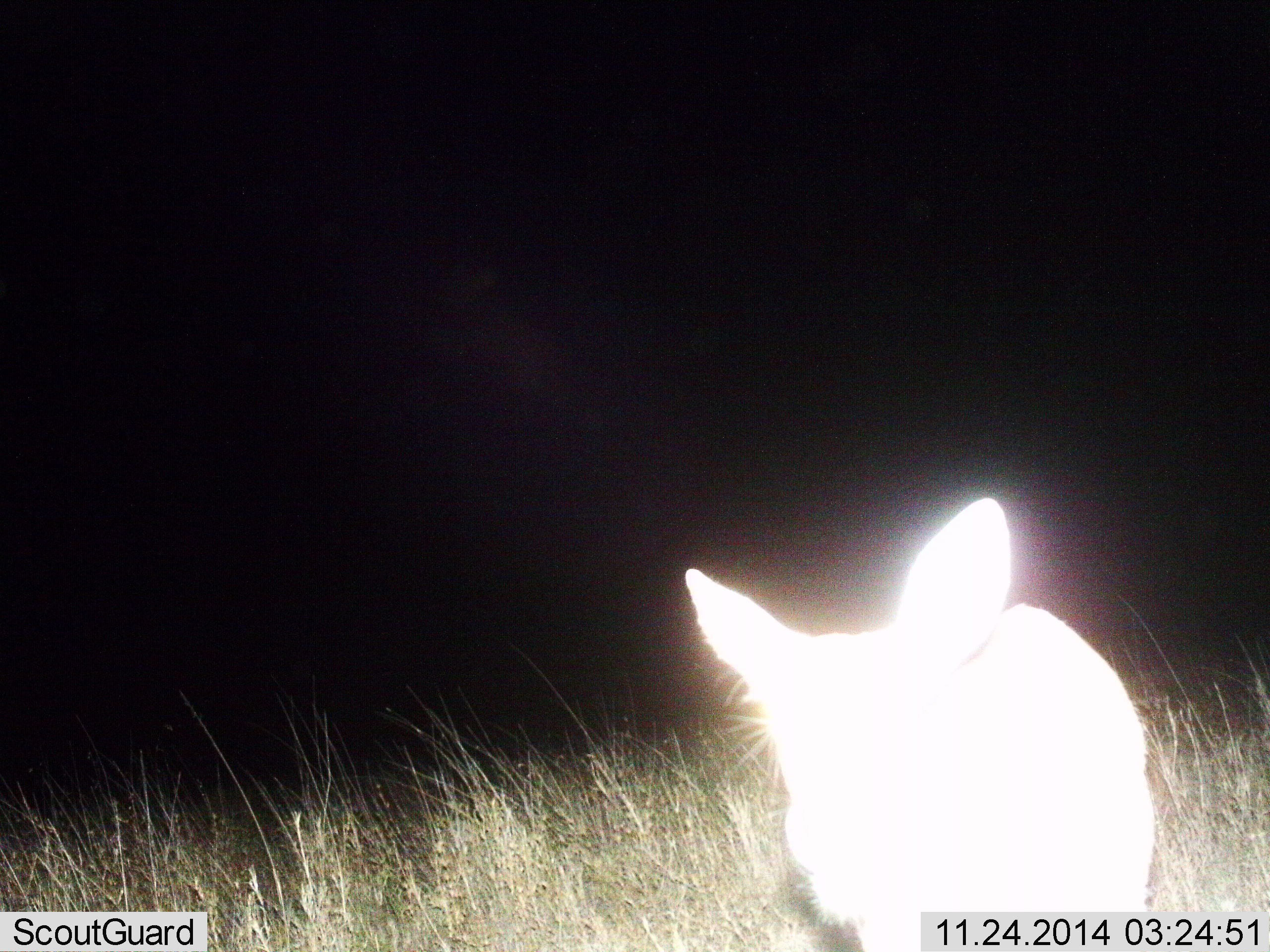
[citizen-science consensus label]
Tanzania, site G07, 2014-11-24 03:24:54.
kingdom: Animalia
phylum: Chordata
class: Mammalia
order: Carnivora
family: Canidae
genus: Otocyon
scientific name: Otocyon megalotis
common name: bat-eared fox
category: batearedfox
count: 1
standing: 80%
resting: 0%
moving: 0%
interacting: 40%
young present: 0%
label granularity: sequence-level